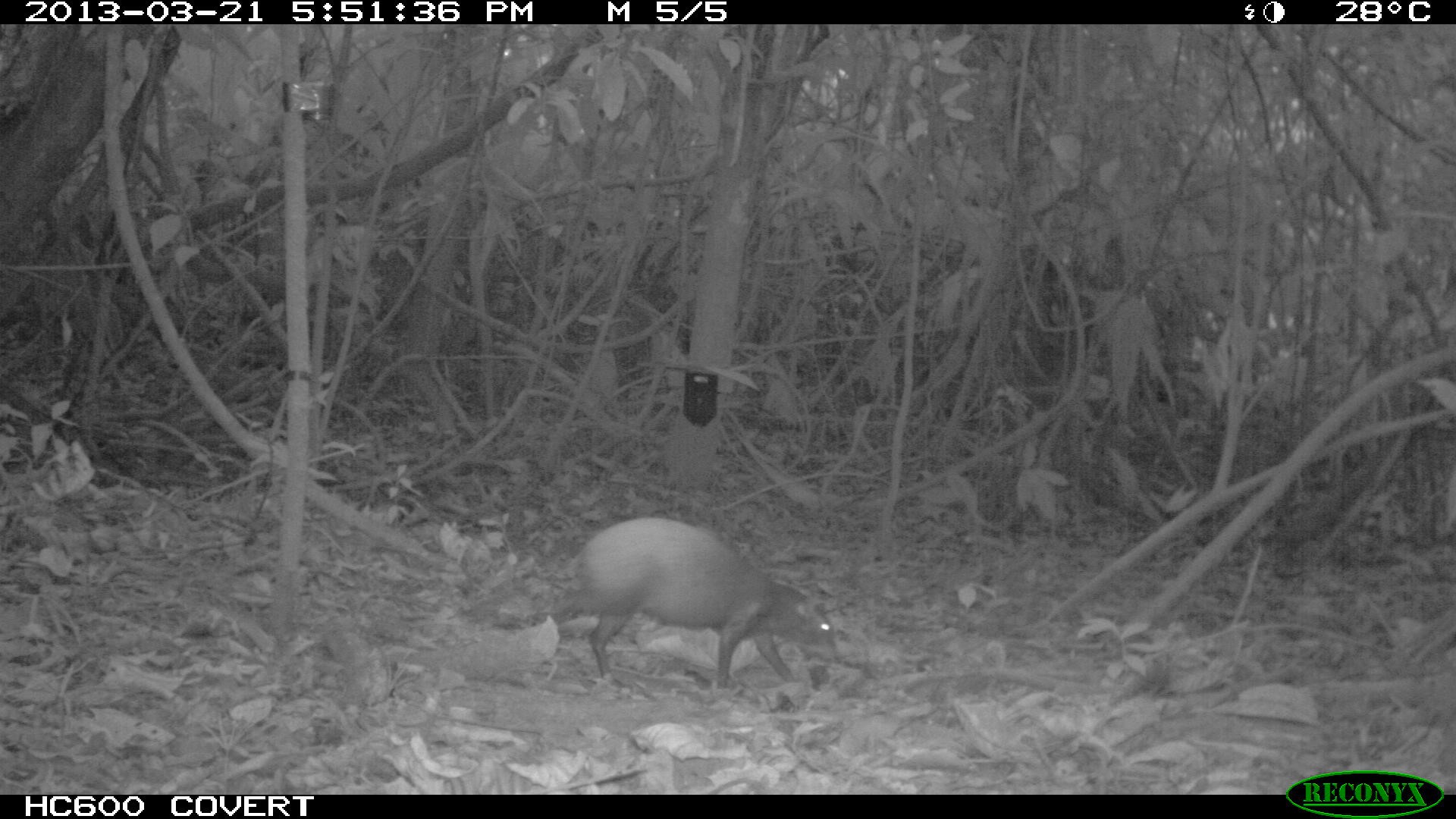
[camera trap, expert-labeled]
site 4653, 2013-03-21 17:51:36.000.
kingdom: Animalia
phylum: Chordata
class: Mammalia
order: Rodentia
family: Dasyproctidae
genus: Dasyprocta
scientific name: Dasyprocta leporina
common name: red-rumped agouti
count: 1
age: adult